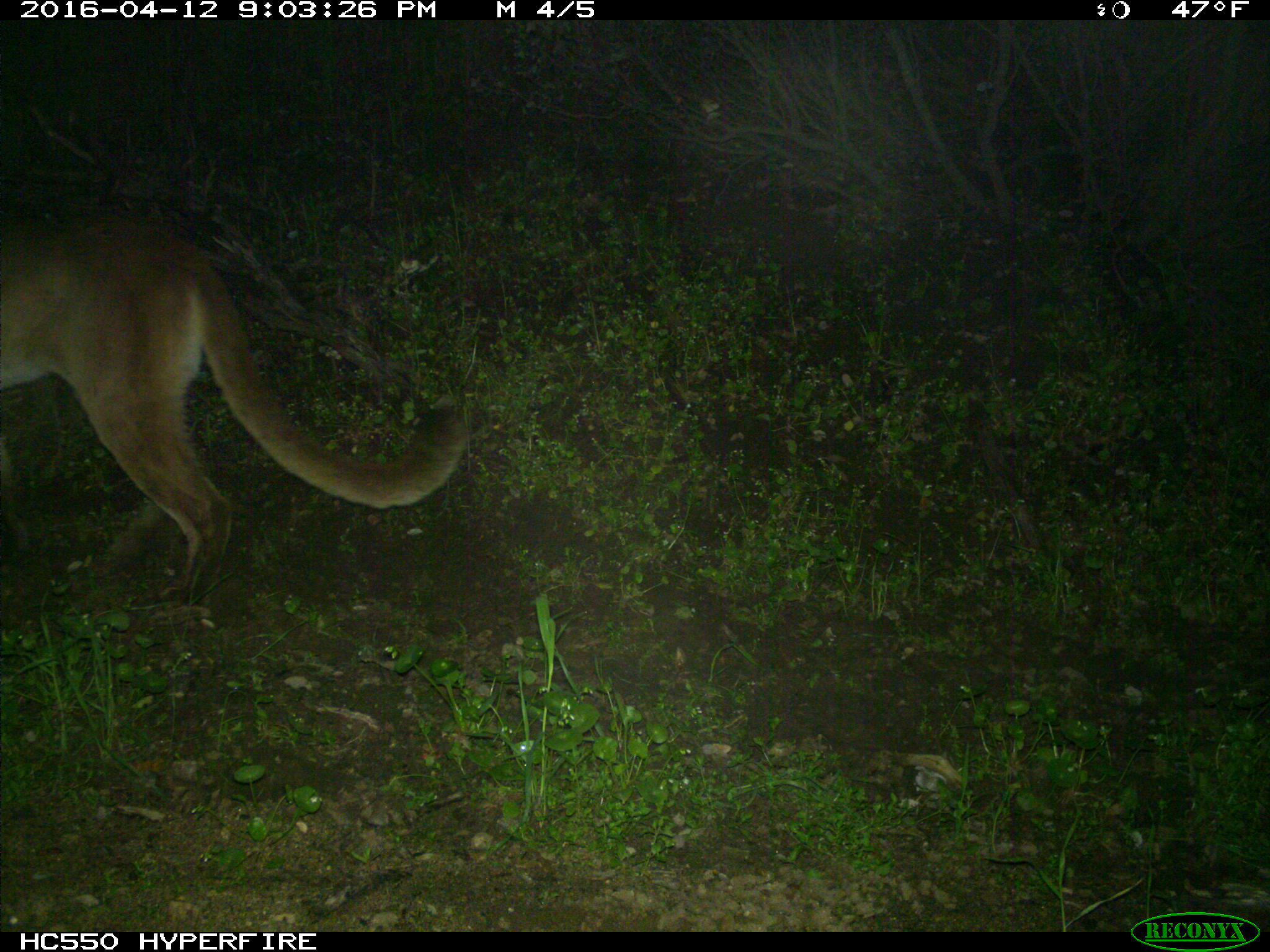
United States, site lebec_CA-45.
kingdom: Animalia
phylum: Chordata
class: Mammalia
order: Carnivora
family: Felidae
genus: Puma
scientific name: Puma concolor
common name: mountain lion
Puma concolor (mountain lion).